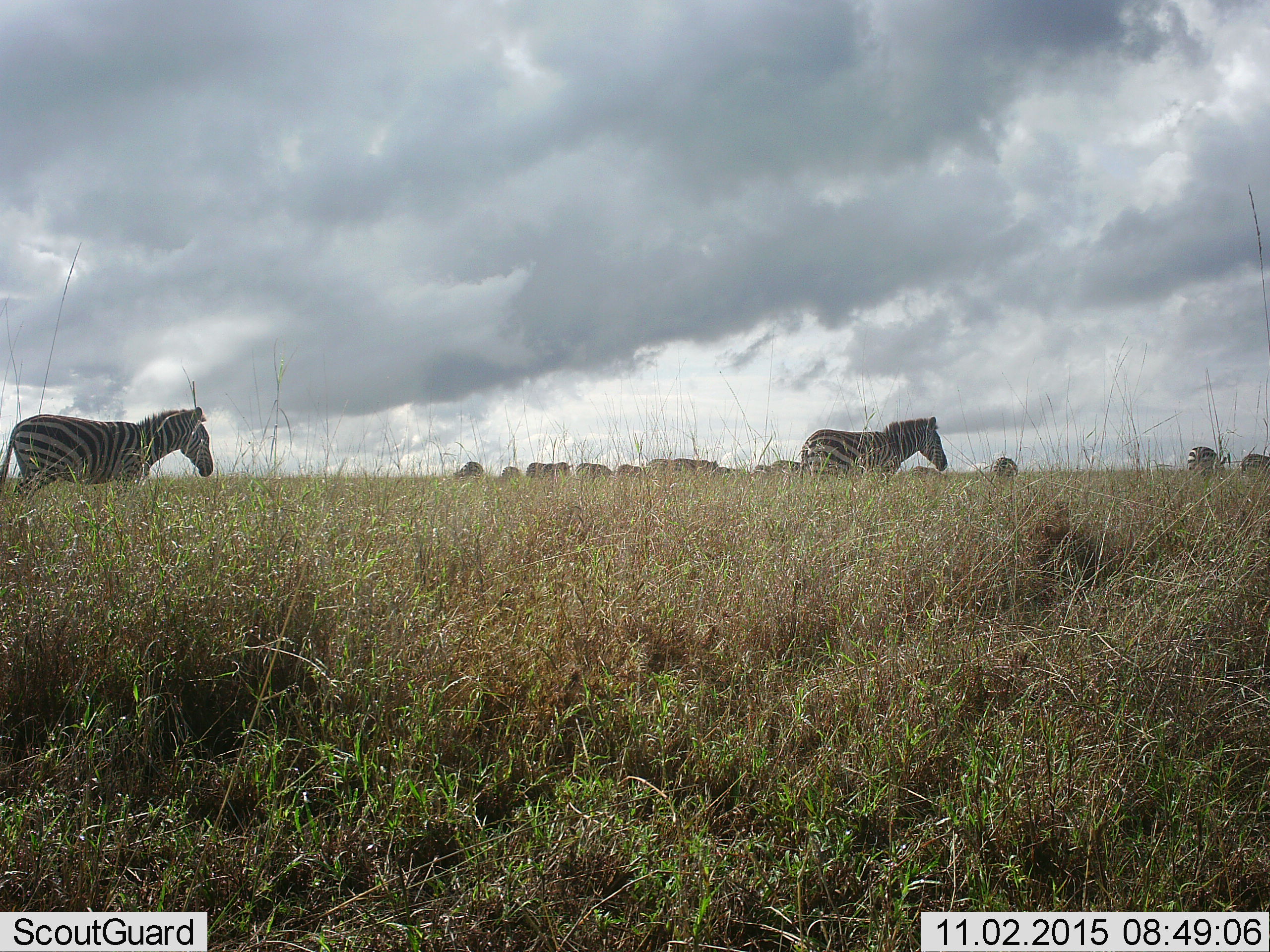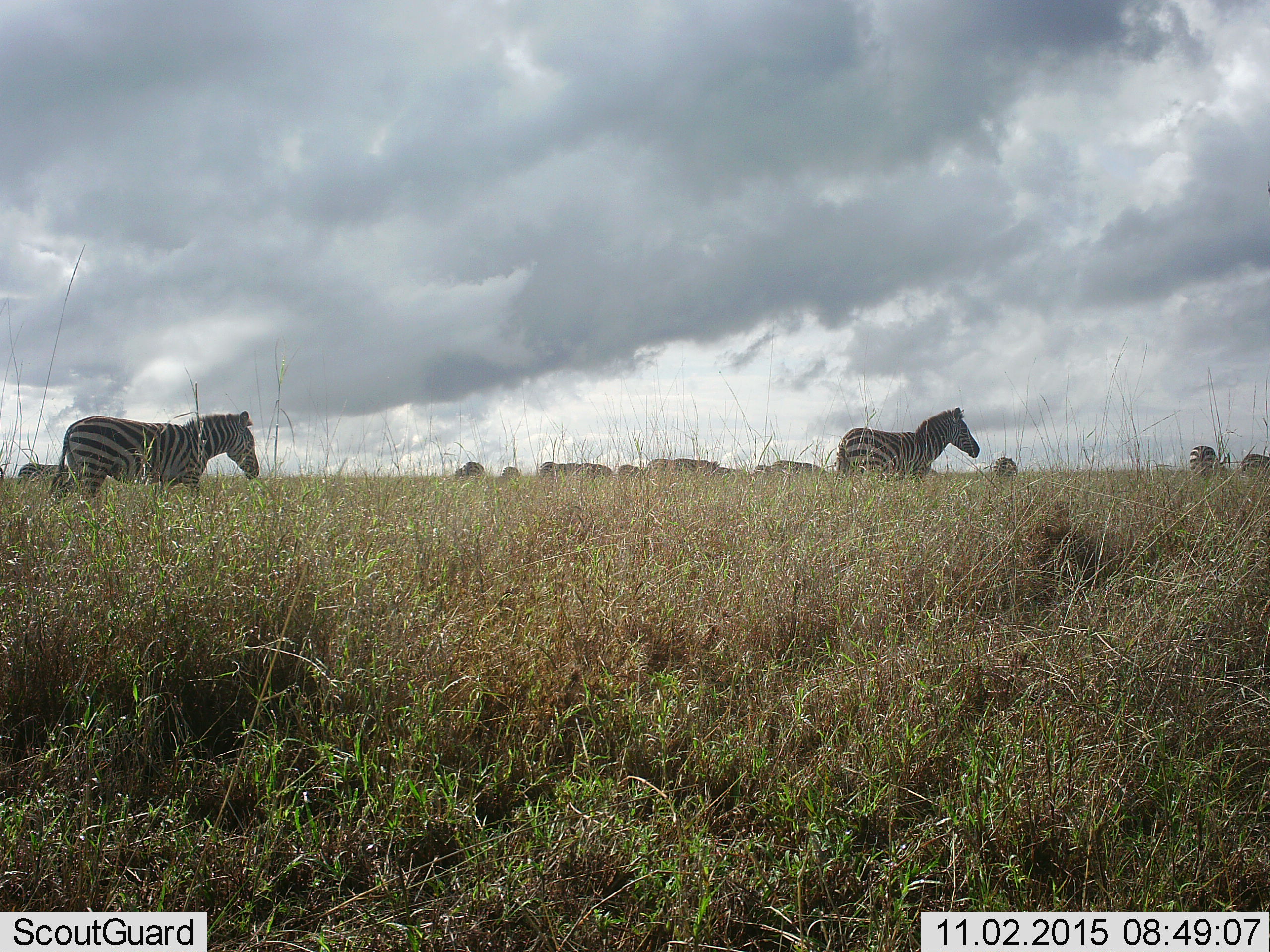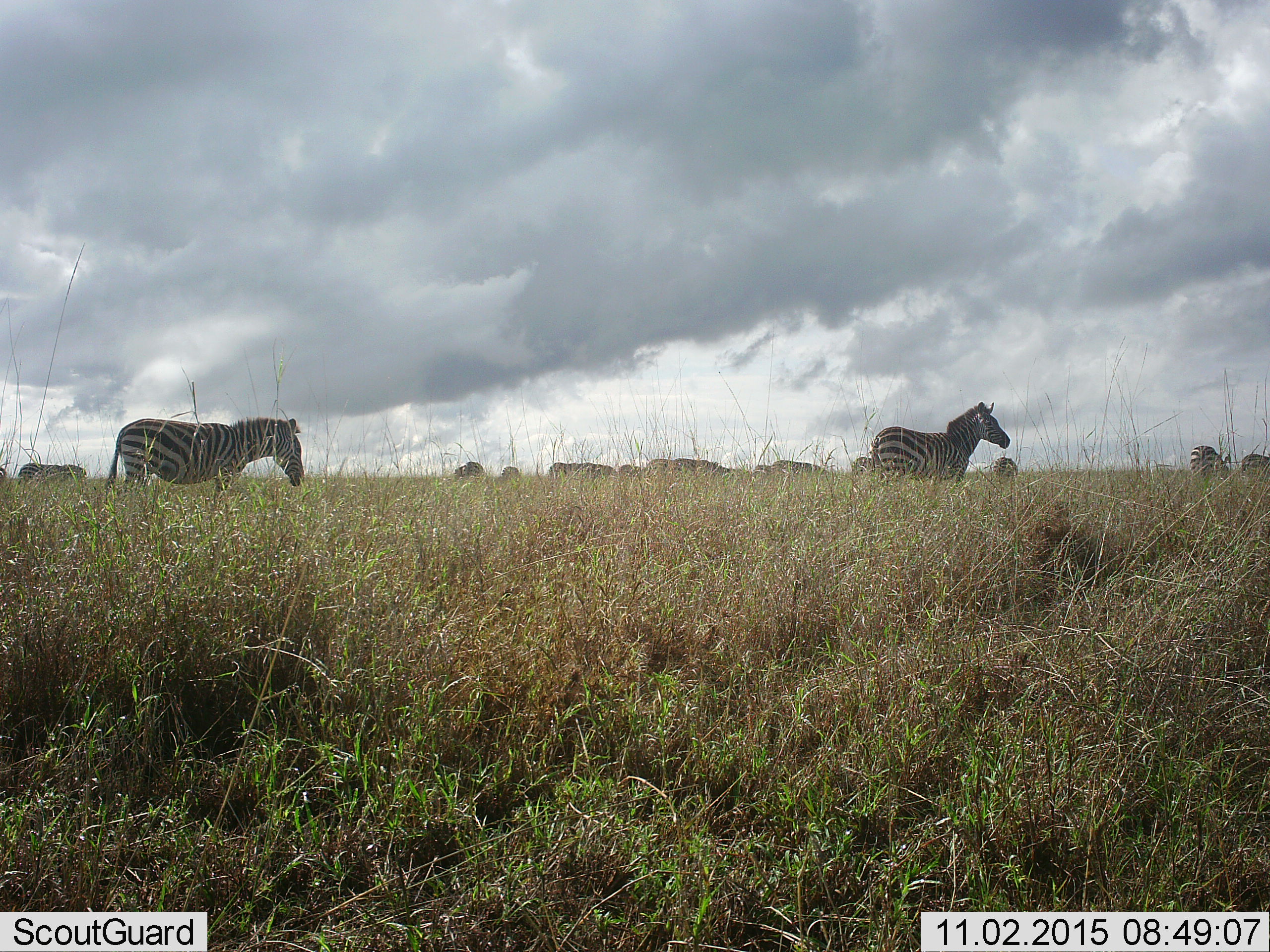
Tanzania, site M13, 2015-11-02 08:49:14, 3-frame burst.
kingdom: Animalia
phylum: Chordata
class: Mammalia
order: Perissodactyla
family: Equidae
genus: Equus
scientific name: Equus quagga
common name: plains zebra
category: zebra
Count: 11-50.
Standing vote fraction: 50%.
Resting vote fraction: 0%.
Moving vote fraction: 75%.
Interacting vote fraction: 0%.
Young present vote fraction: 0%.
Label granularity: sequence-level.